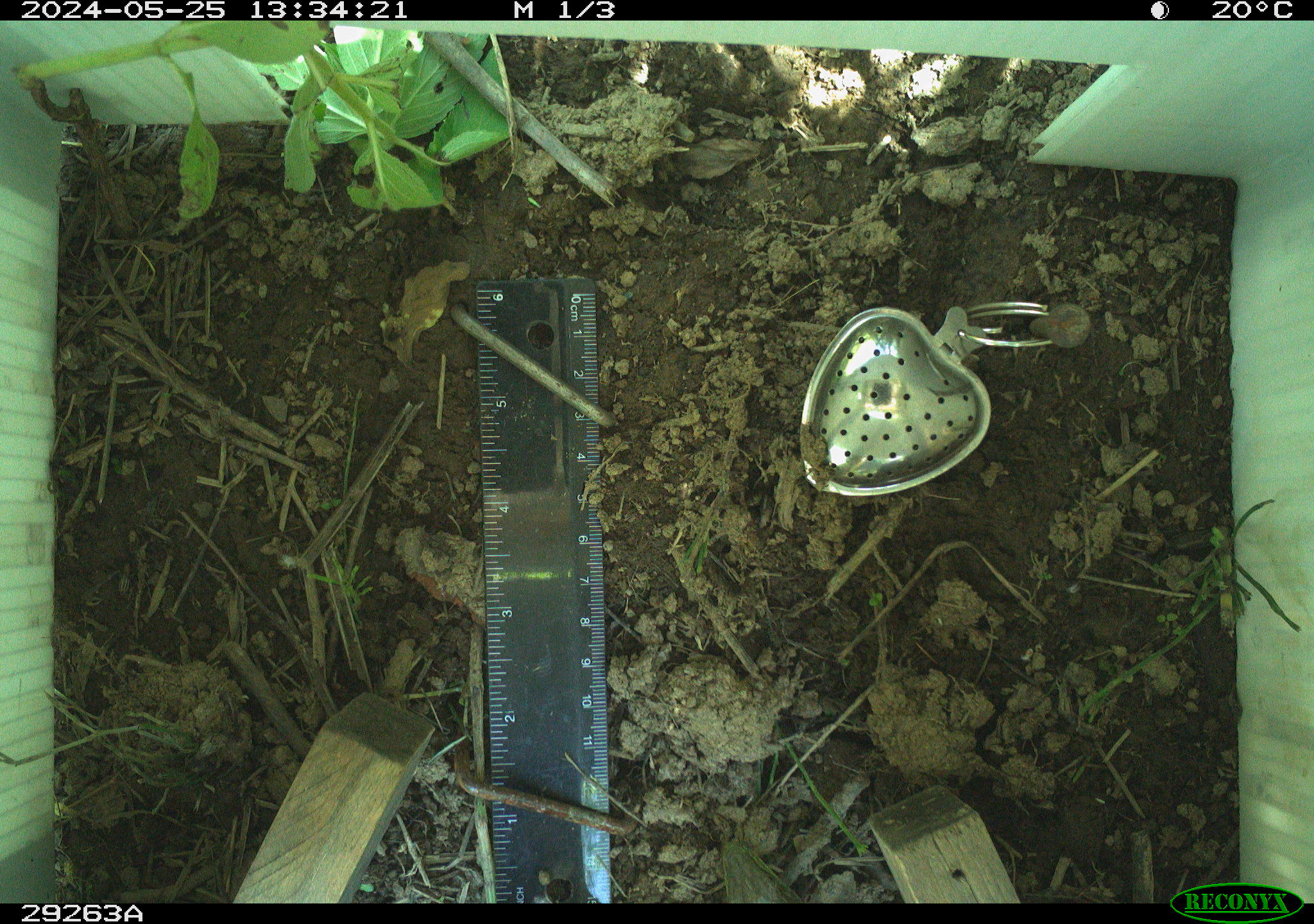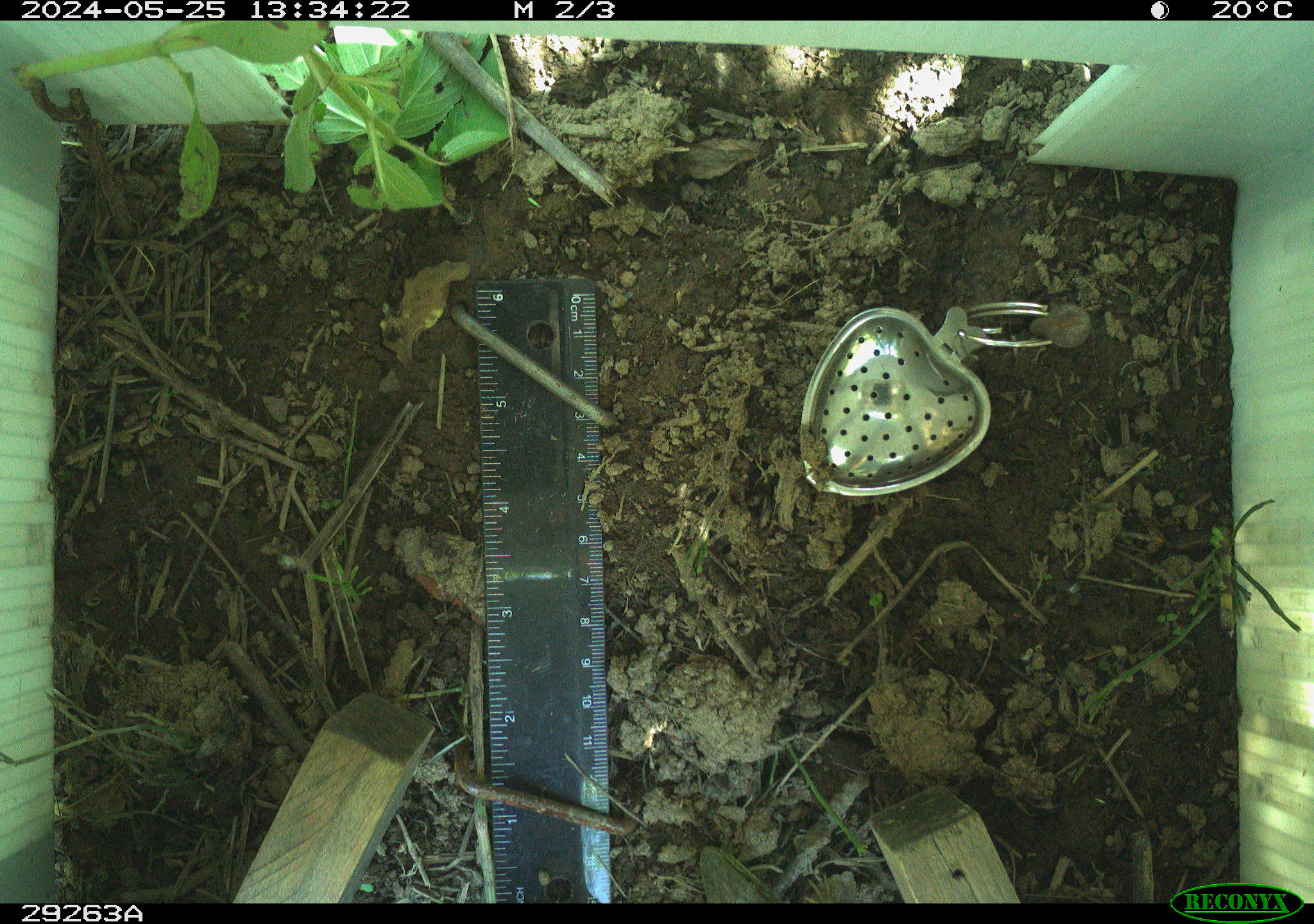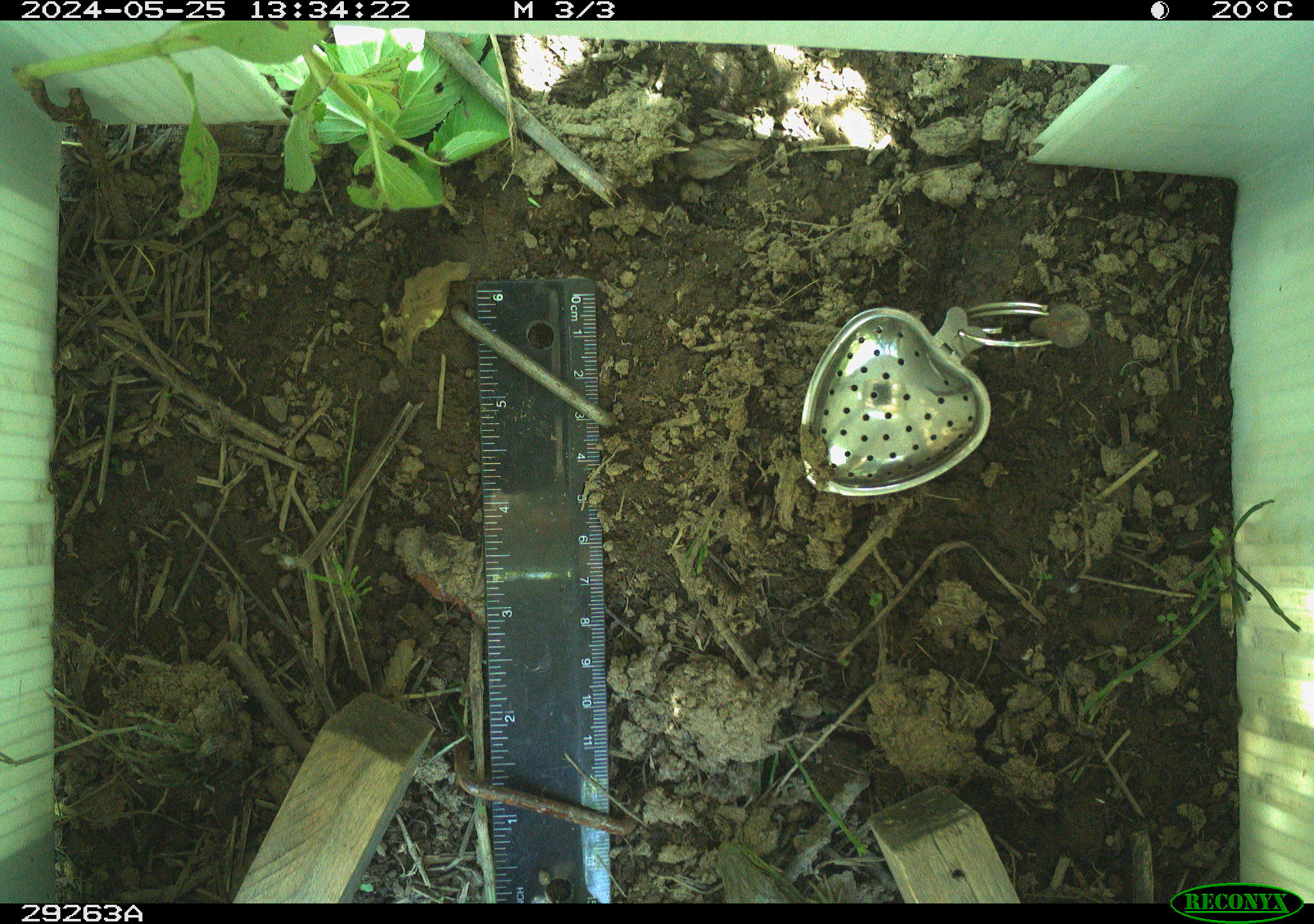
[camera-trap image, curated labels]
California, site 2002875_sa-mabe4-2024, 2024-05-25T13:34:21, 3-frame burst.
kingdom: Animalia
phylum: Chordata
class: Reptilia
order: Squamata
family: Anguidae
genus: Elgaria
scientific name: Elgaria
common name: alligator lizards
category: elgaria species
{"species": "elgaria species (alligator lizards) (Elgaria)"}